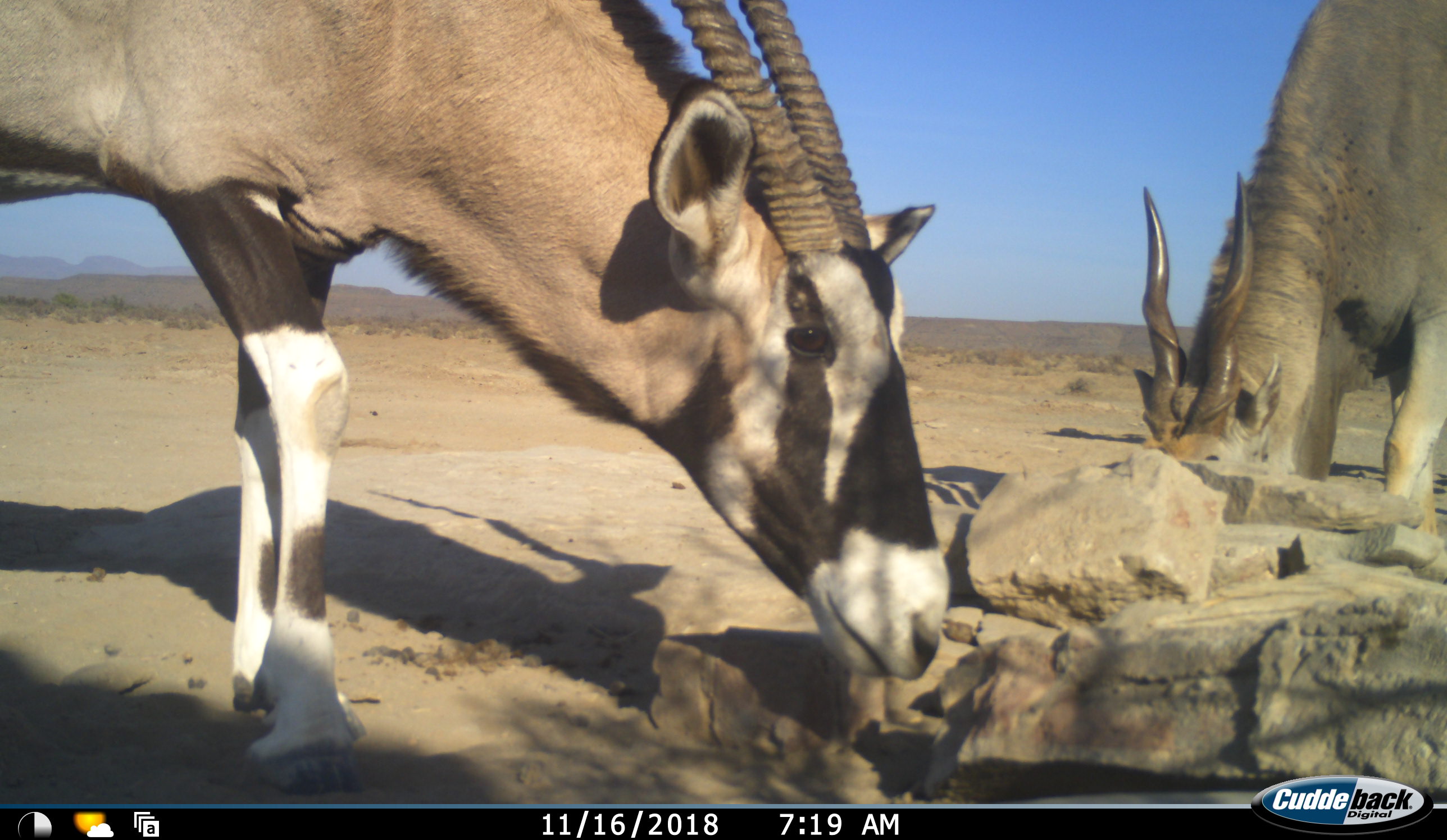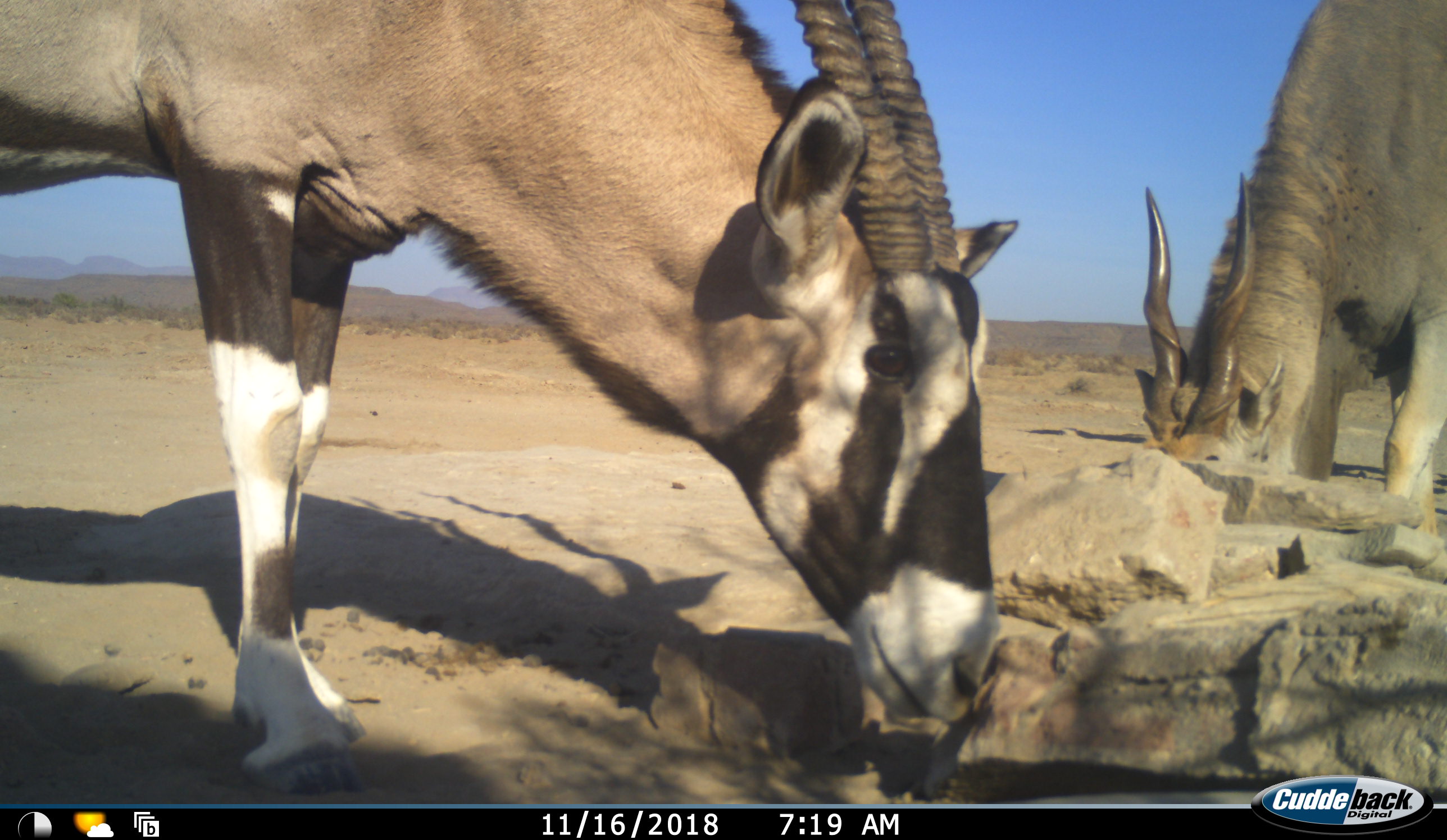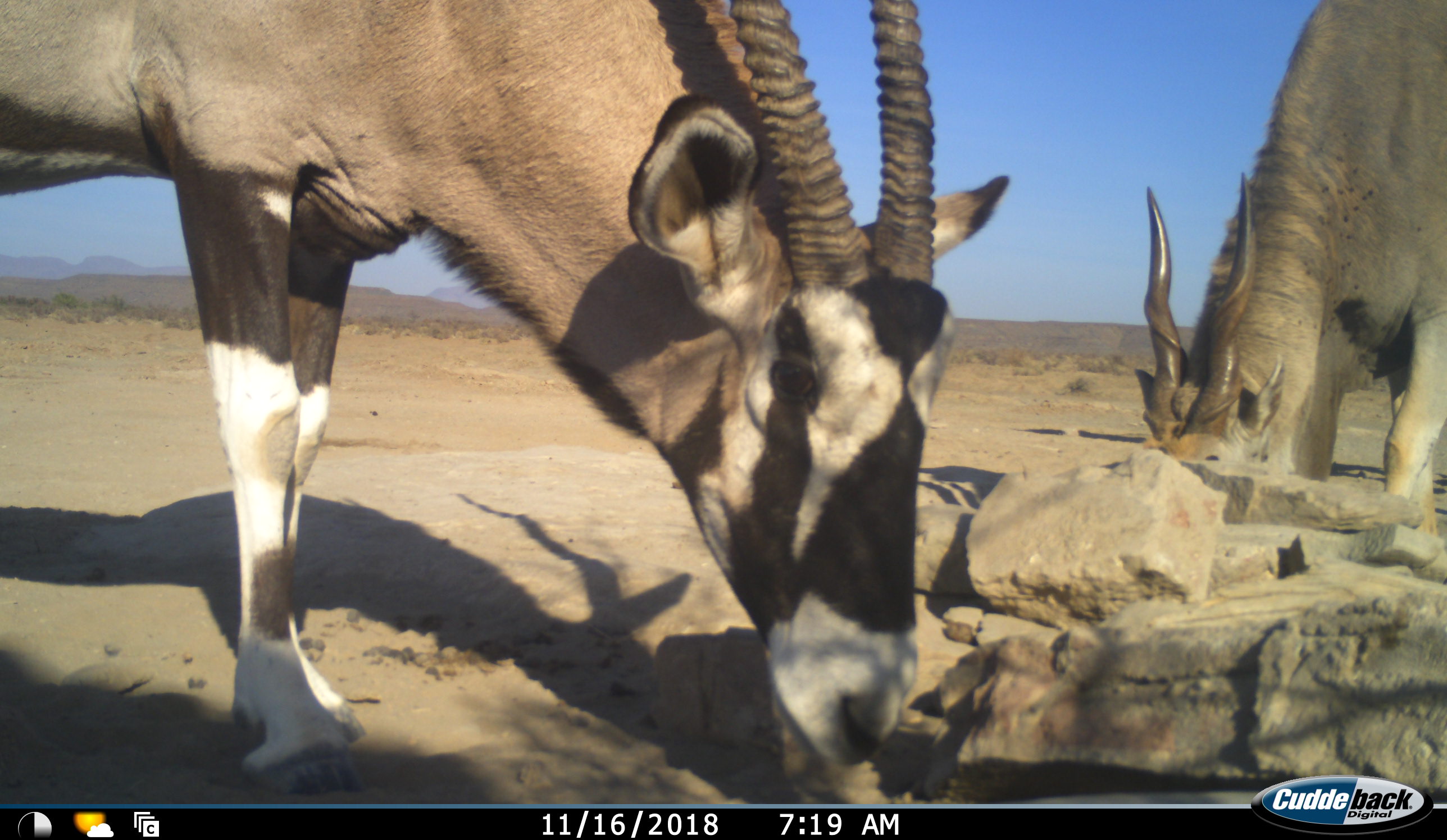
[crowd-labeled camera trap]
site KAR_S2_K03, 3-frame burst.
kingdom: Animalia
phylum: Chordata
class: Mammalia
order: Artiodactyla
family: Bovidae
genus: Oryx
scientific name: Oryx gazella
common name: gemsbok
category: oryx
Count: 1.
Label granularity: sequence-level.